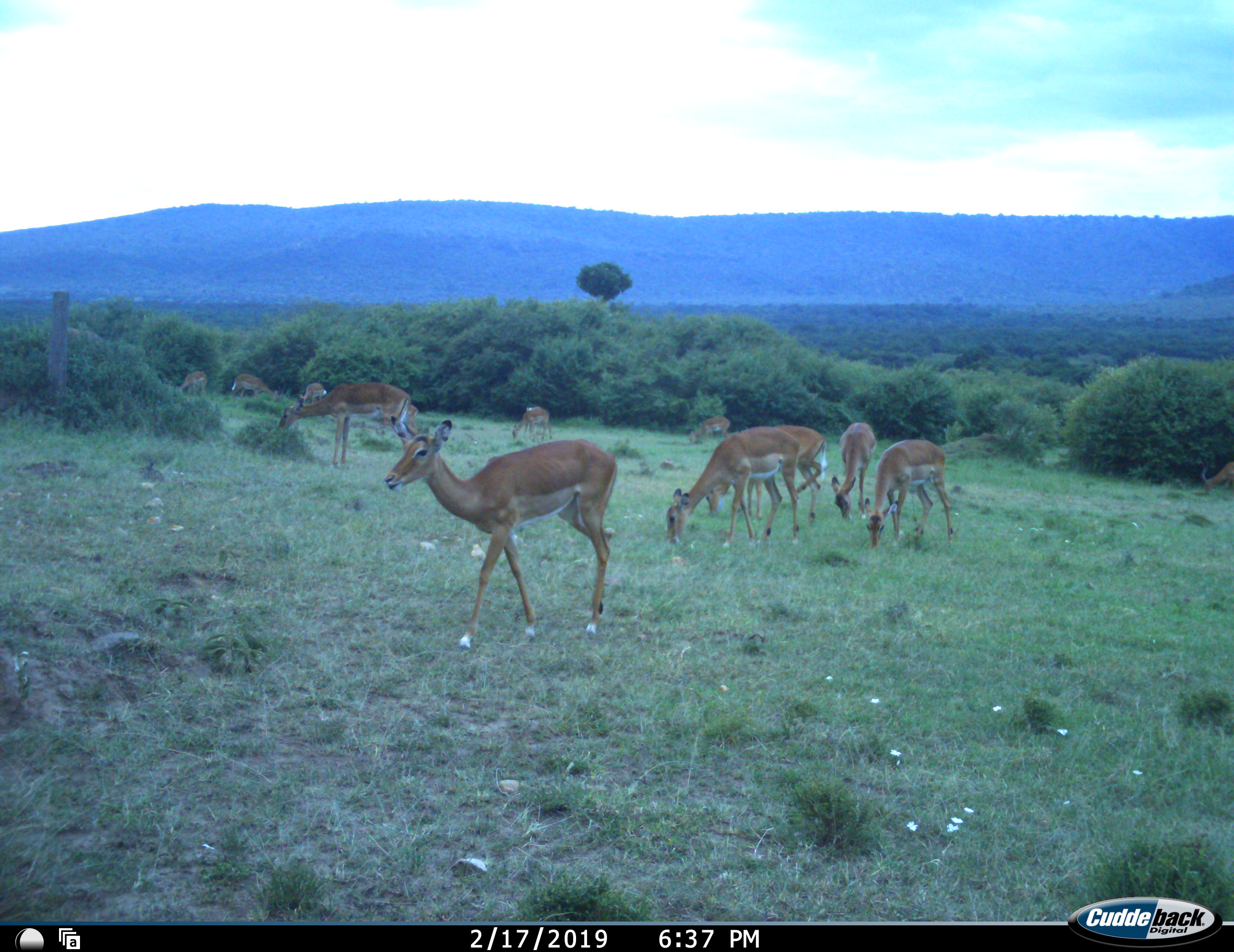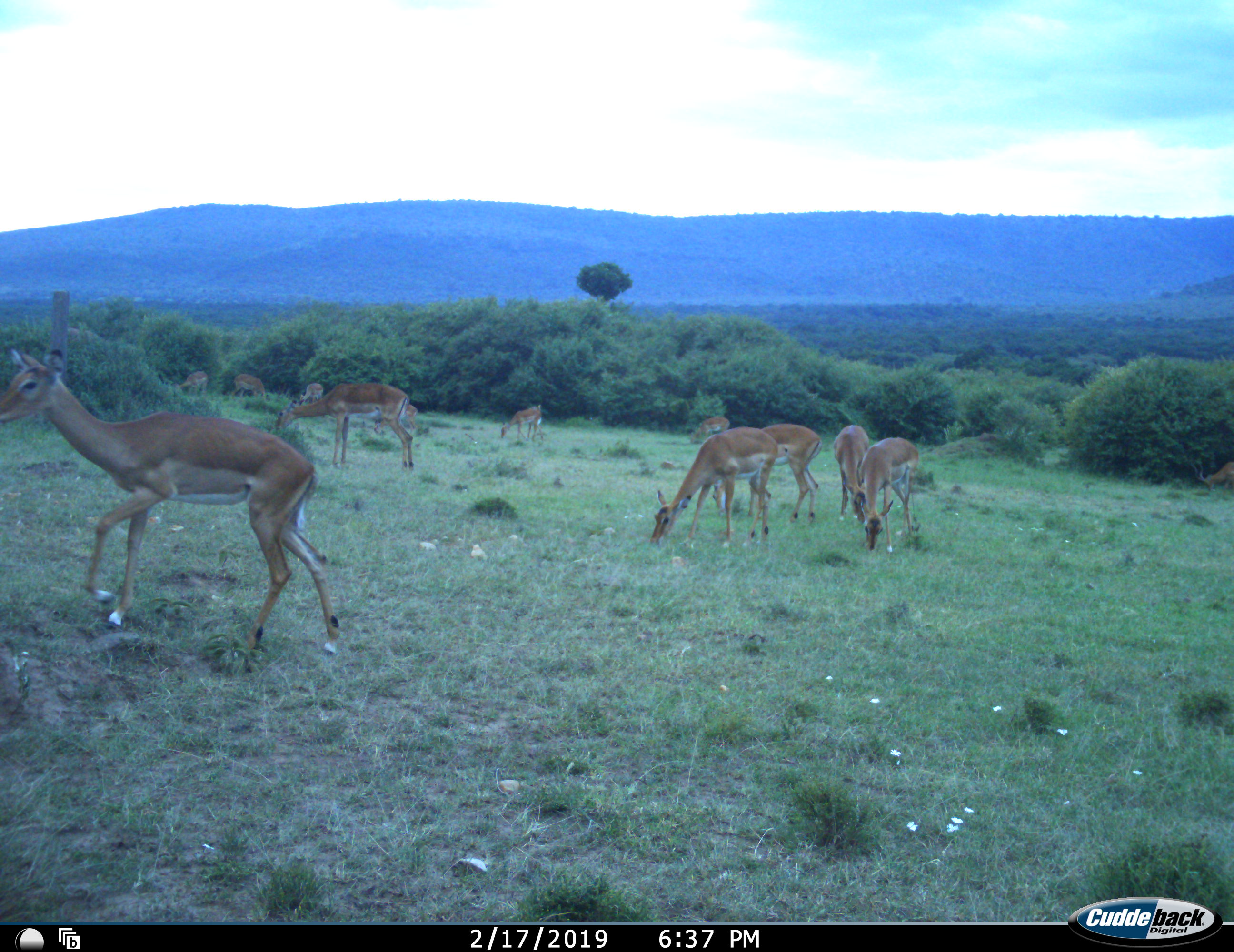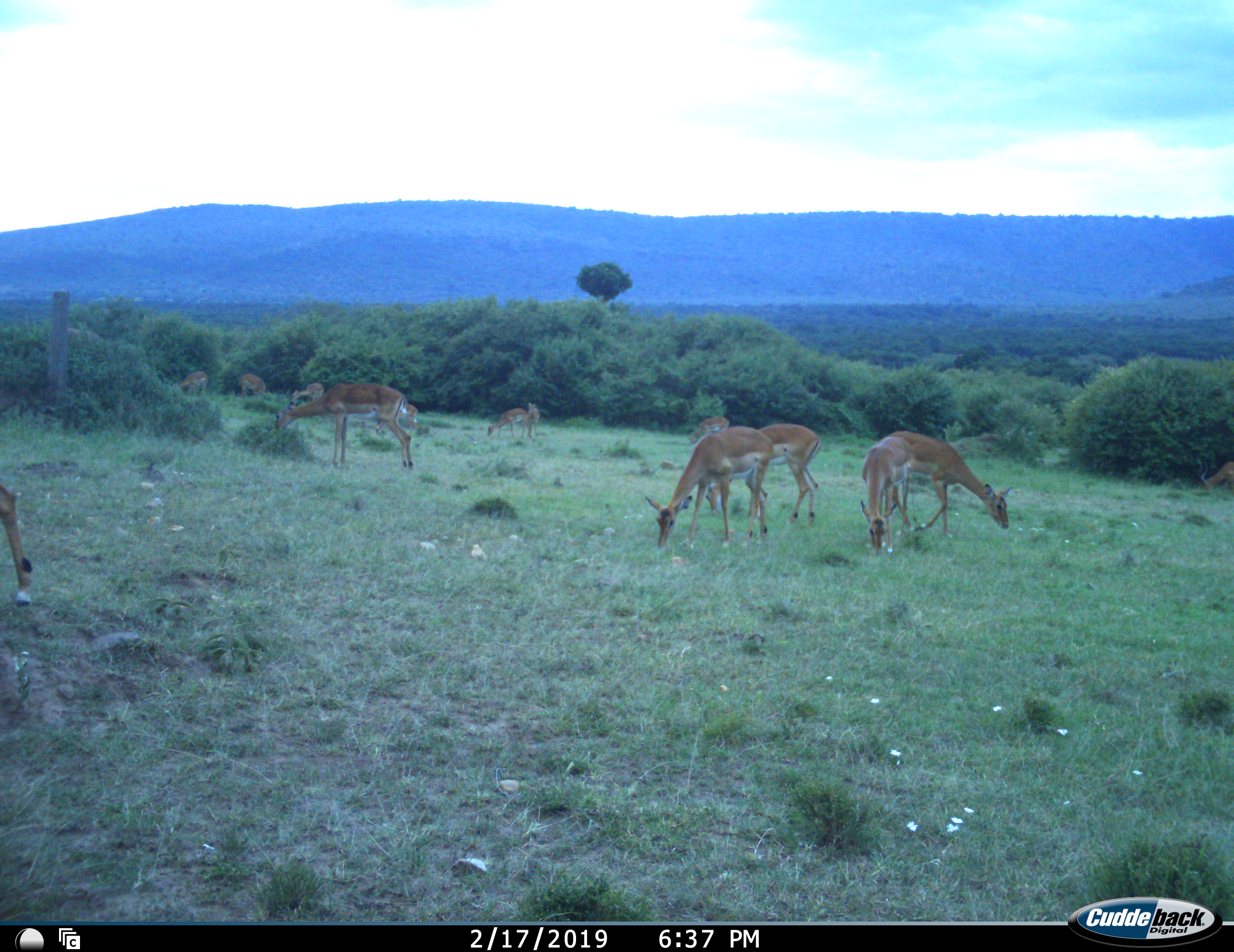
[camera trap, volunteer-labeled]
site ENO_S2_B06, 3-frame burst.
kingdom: Animalia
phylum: Chordata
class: Mammalia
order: Artiodactyla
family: Bovidae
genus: Aepyceros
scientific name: Aepyceros melampus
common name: impala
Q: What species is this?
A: Impala (Aepyceros melampus).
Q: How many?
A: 11-50.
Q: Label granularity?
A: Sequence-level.